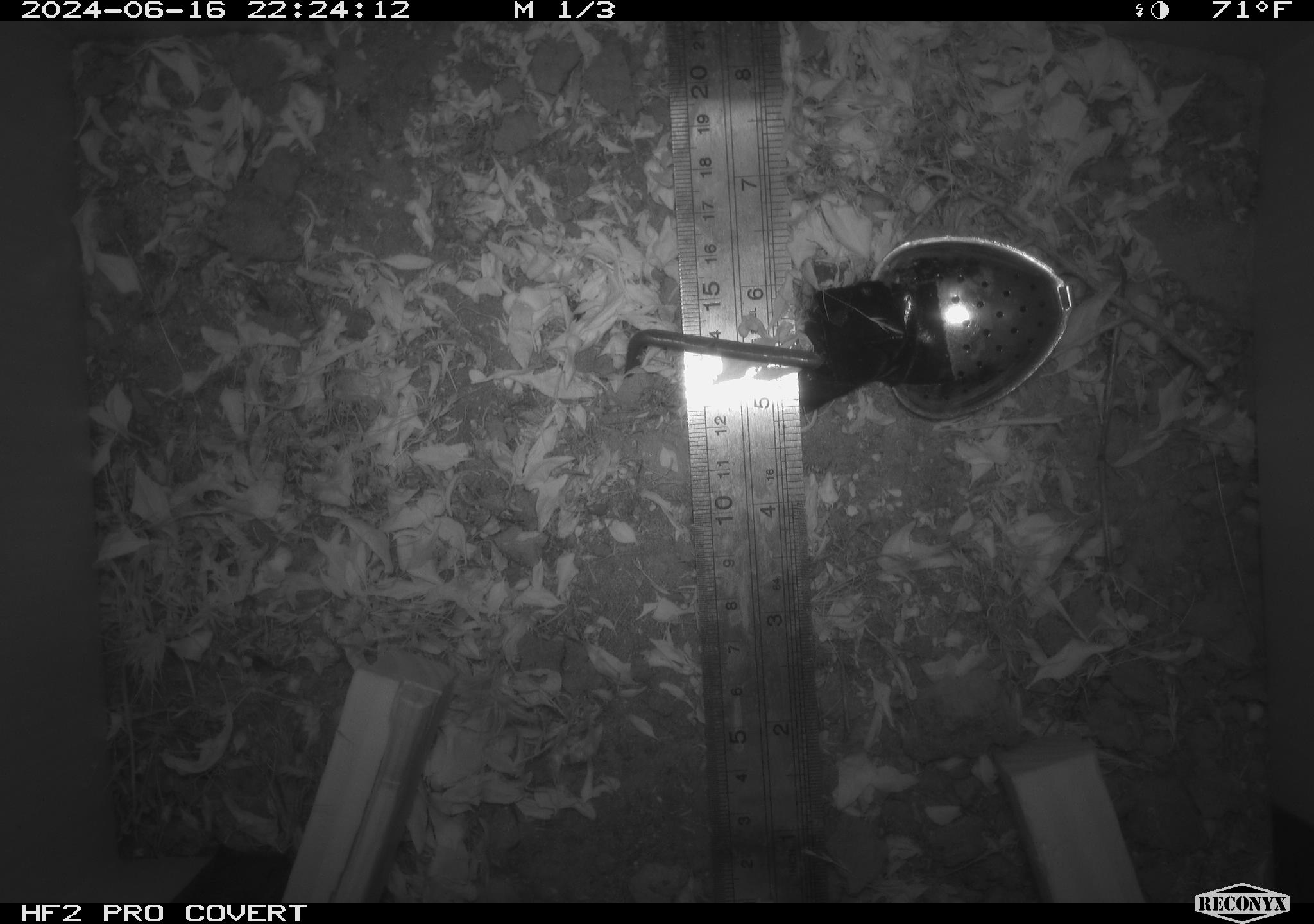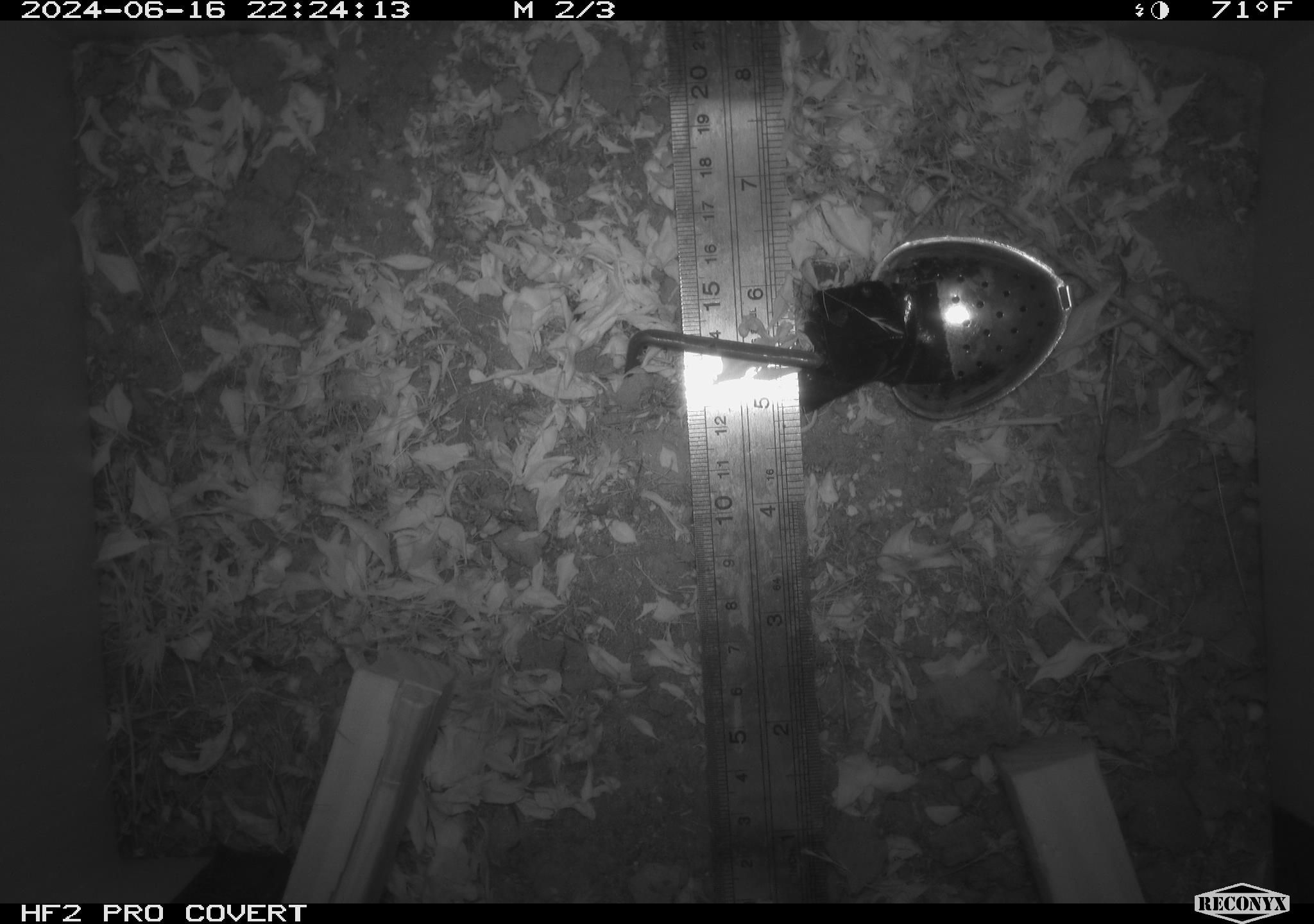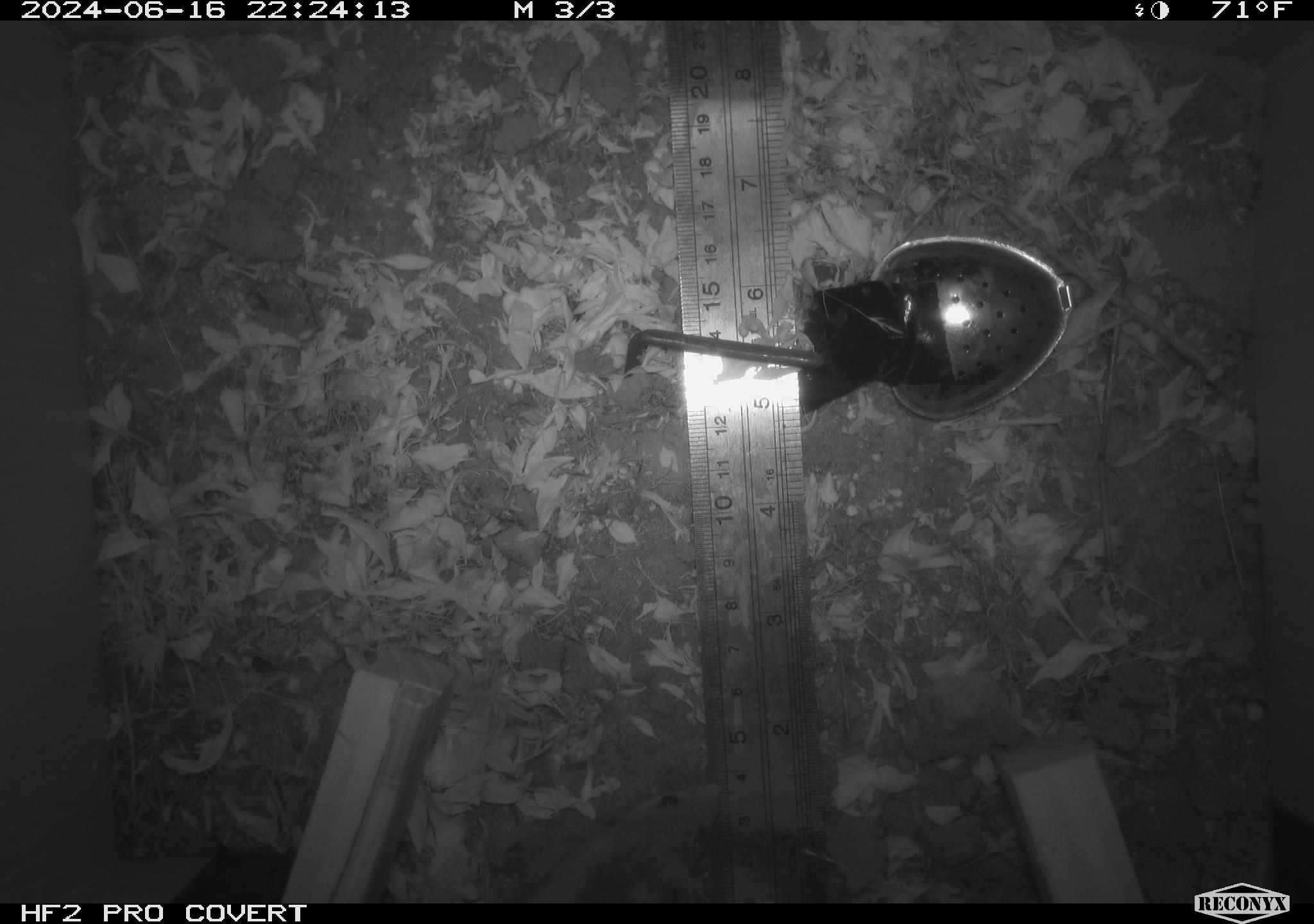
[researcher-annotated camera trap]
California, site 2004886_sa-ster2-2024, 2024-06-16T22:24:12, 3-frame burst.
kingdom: Animalia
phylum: Chordata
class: Mammalia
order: Rodentia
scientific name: Rodentia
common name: mouse species